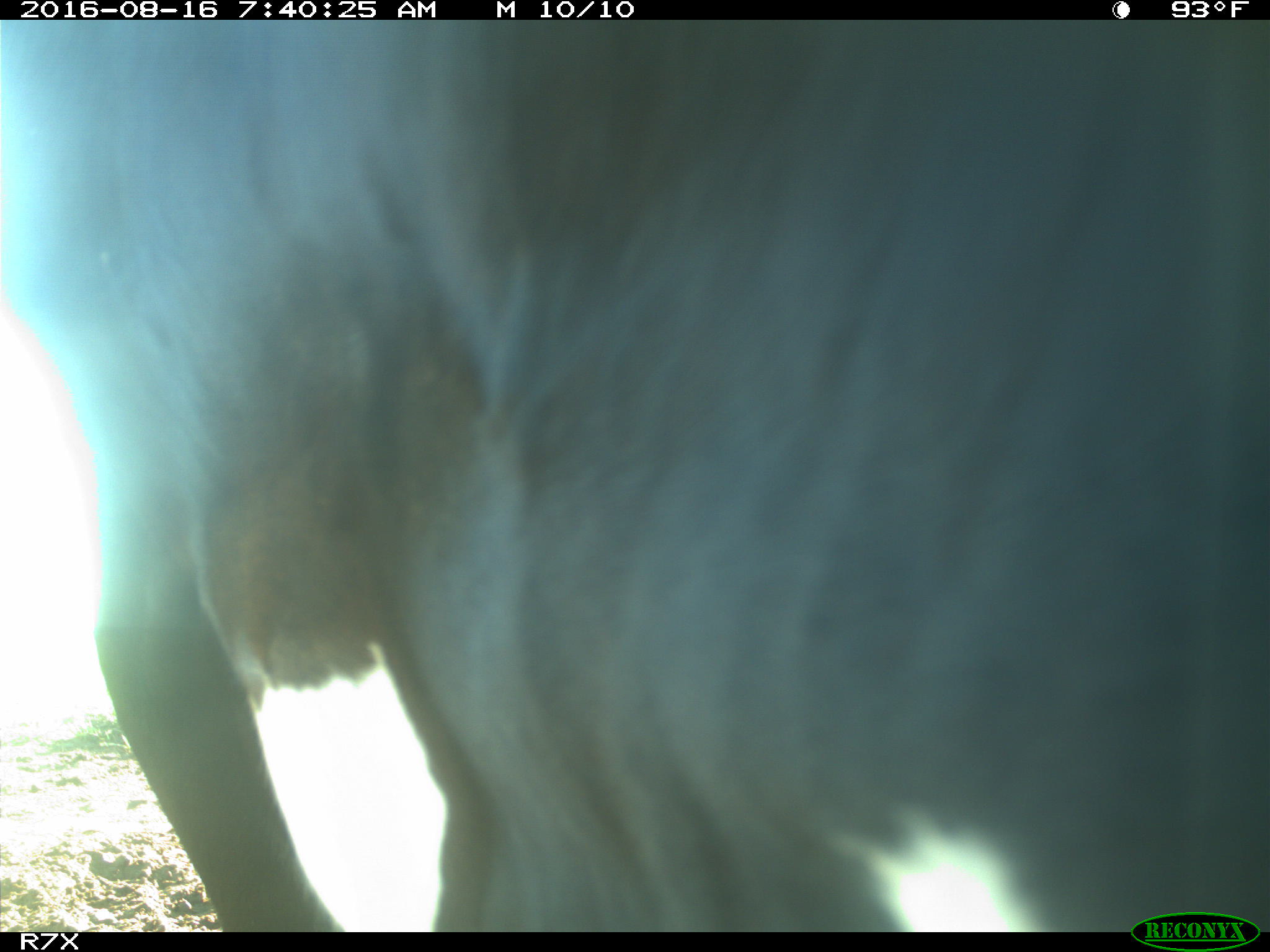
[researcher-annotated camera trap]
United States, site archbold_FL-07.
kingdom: Animalia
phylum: Chordata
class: Mammalia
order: Artiodactyla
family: Bovidae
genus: Bos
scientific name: Bos taurus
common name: domestic cow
Bos taurus (domestic cow).